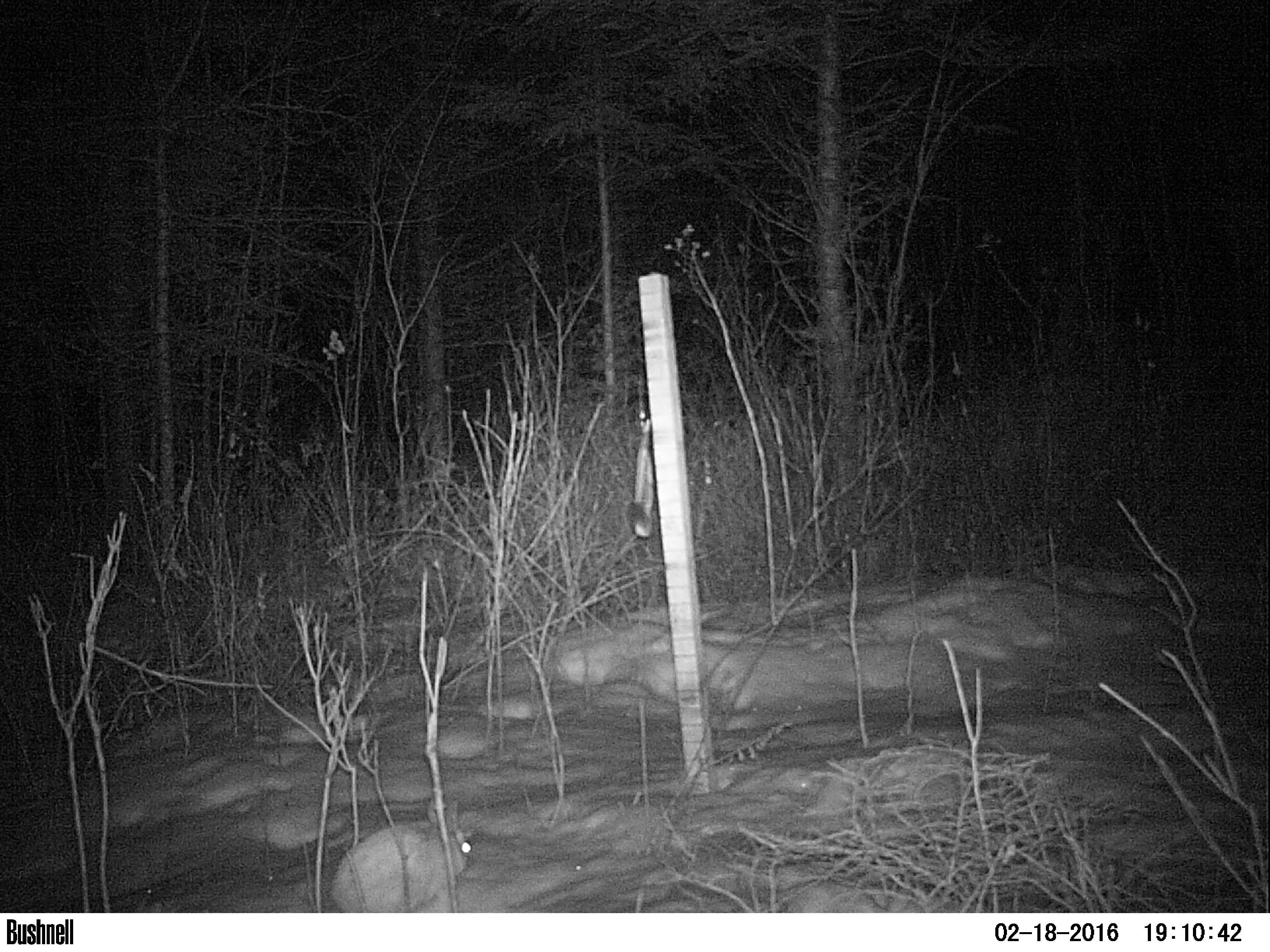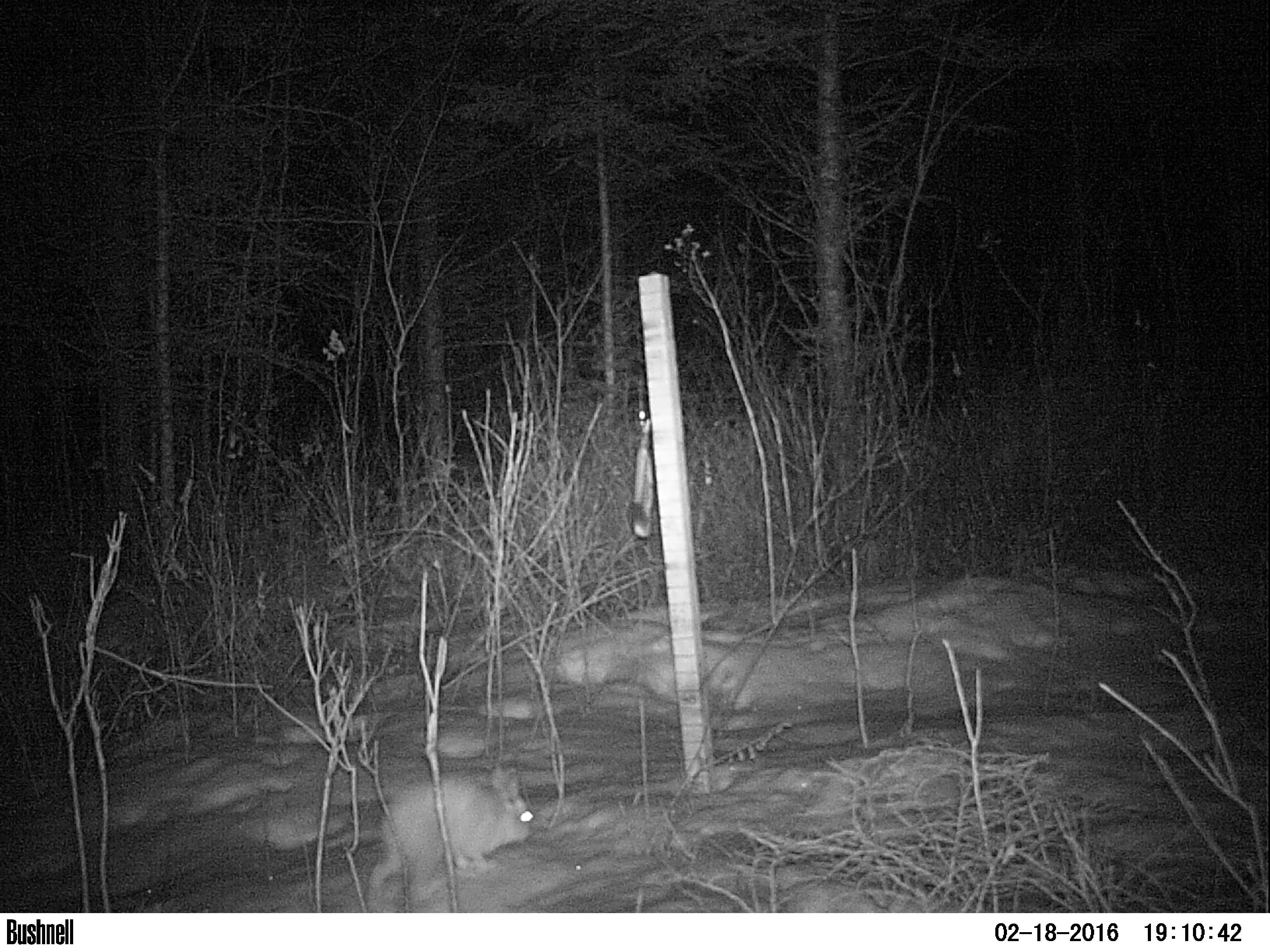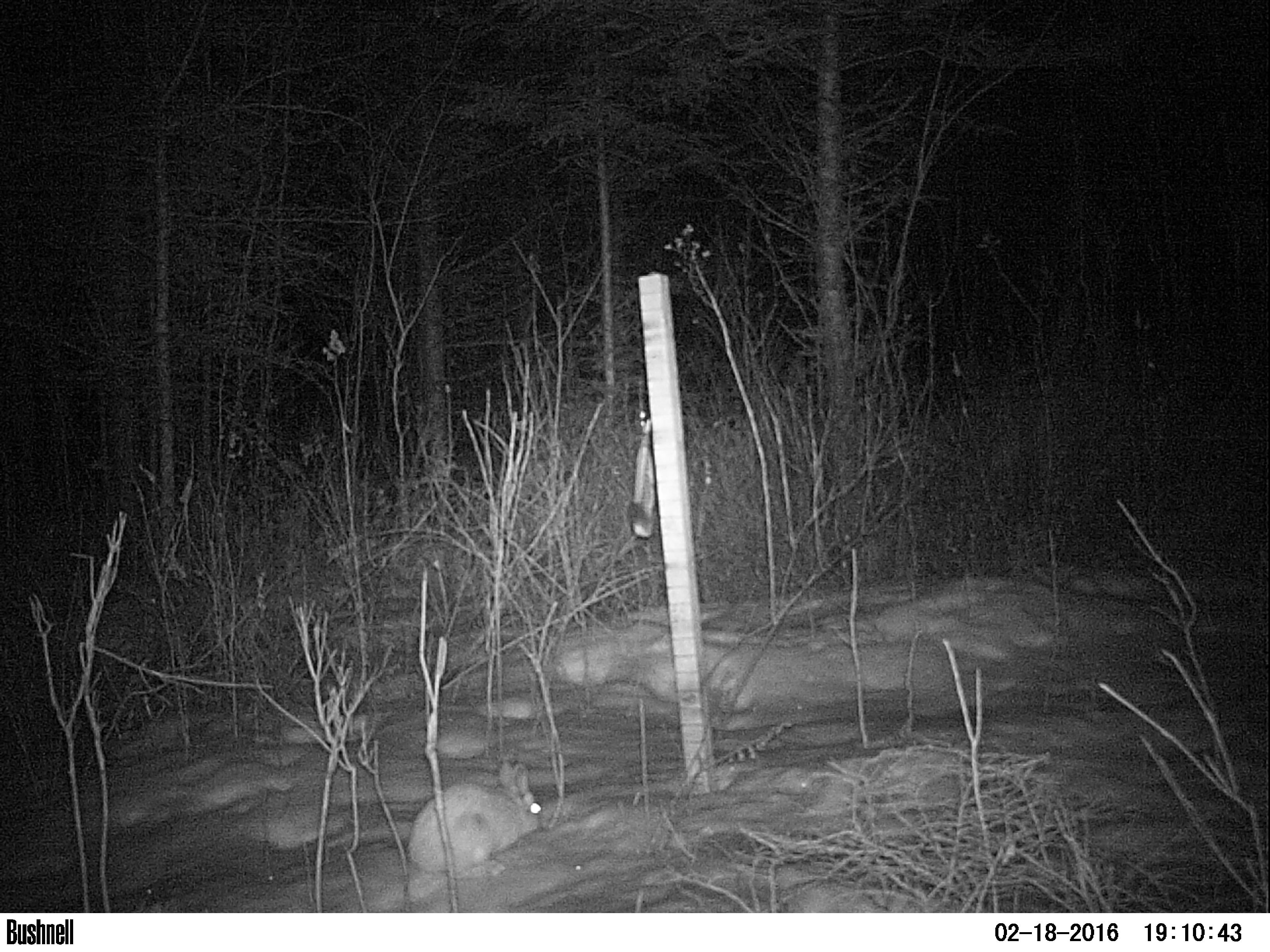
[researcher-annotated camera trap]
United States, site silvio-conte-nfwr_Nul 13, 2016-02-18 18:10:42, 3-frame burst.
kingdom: Animalia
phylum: Chordata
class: Mammalia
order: Lagomorpha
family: Leporidae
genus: Lepus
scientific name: Lepus americanus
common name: snowshoe hare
Snowshoe hare (Lepus americanus).